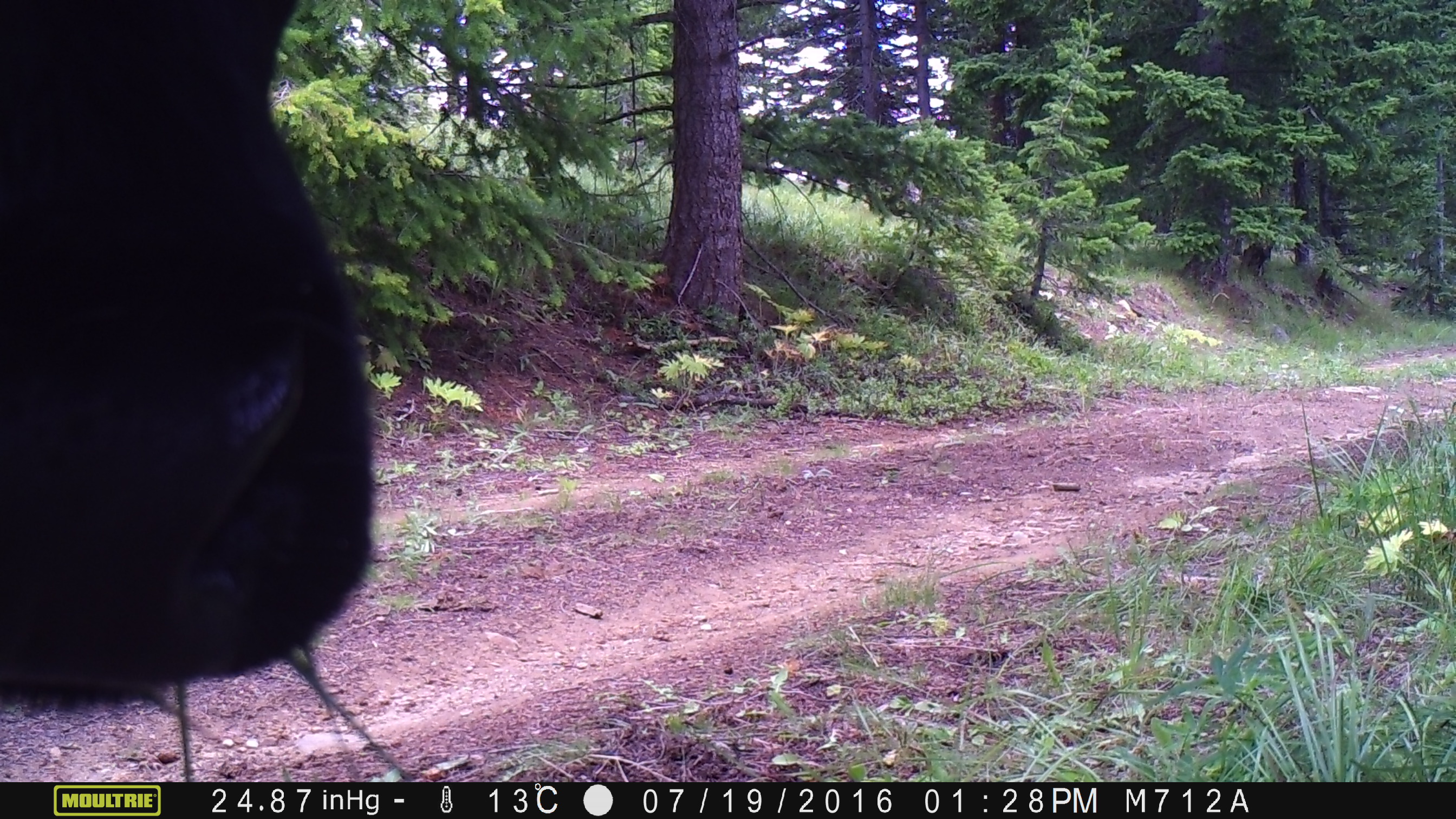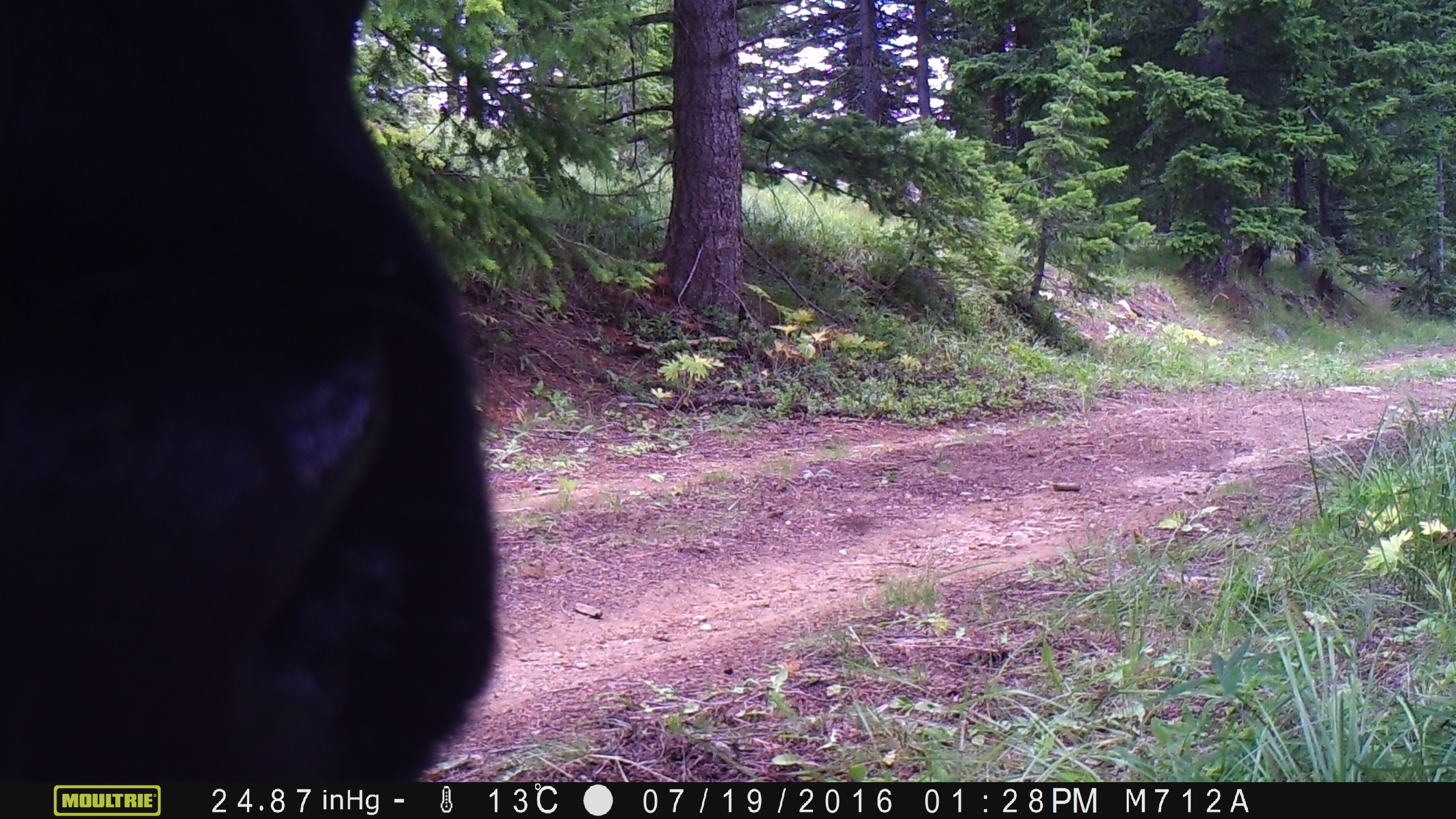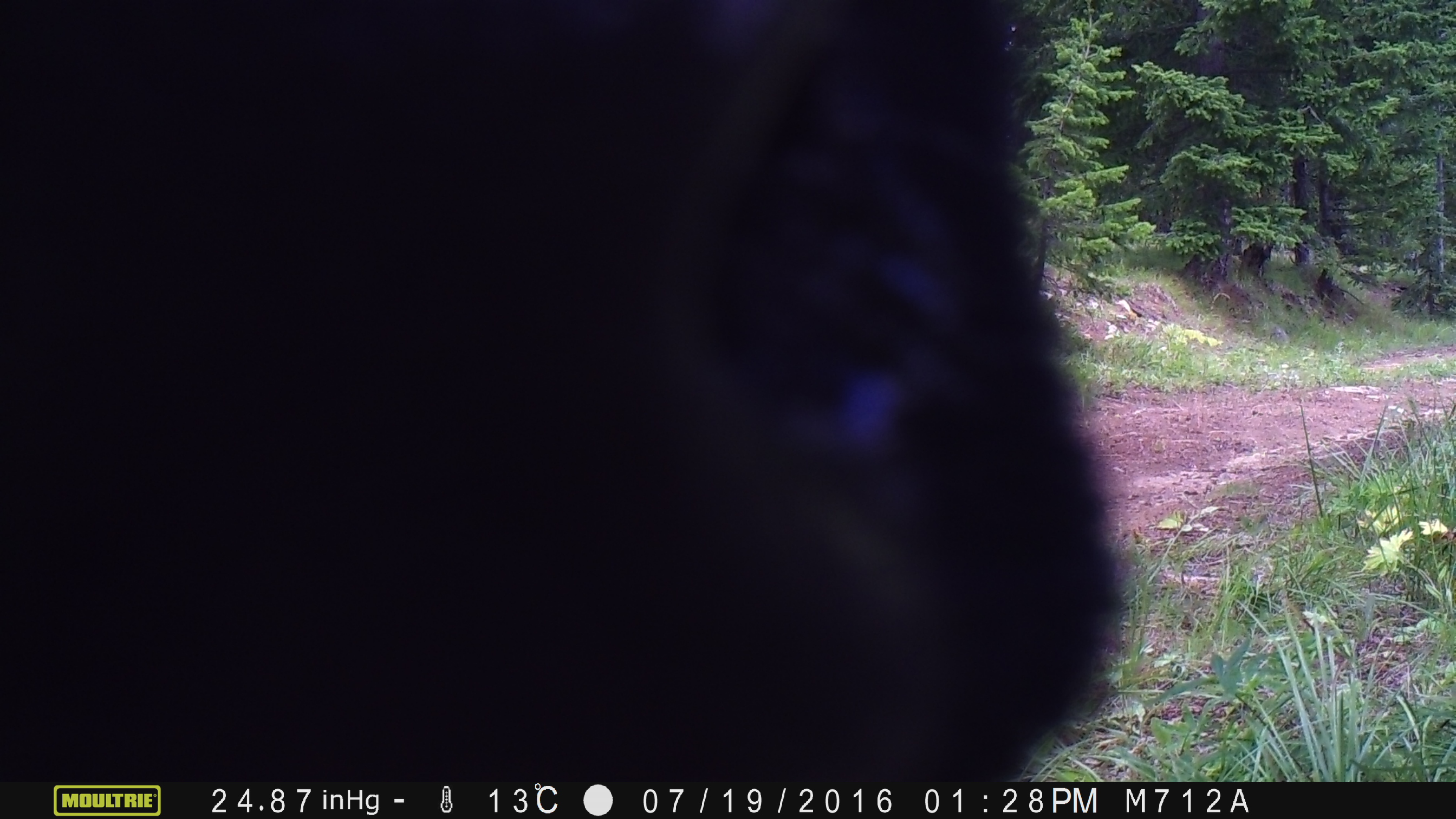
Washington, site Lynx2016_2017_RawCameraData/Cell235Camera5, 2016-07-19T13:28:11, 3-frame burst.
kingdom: Animalia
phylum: Chordata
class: Mammalia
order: Artiodactyla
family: Bovidae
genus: Bos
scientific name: Bos taurus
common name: domestic cattle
Domestic cattle (Bos taurus). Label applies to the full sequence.